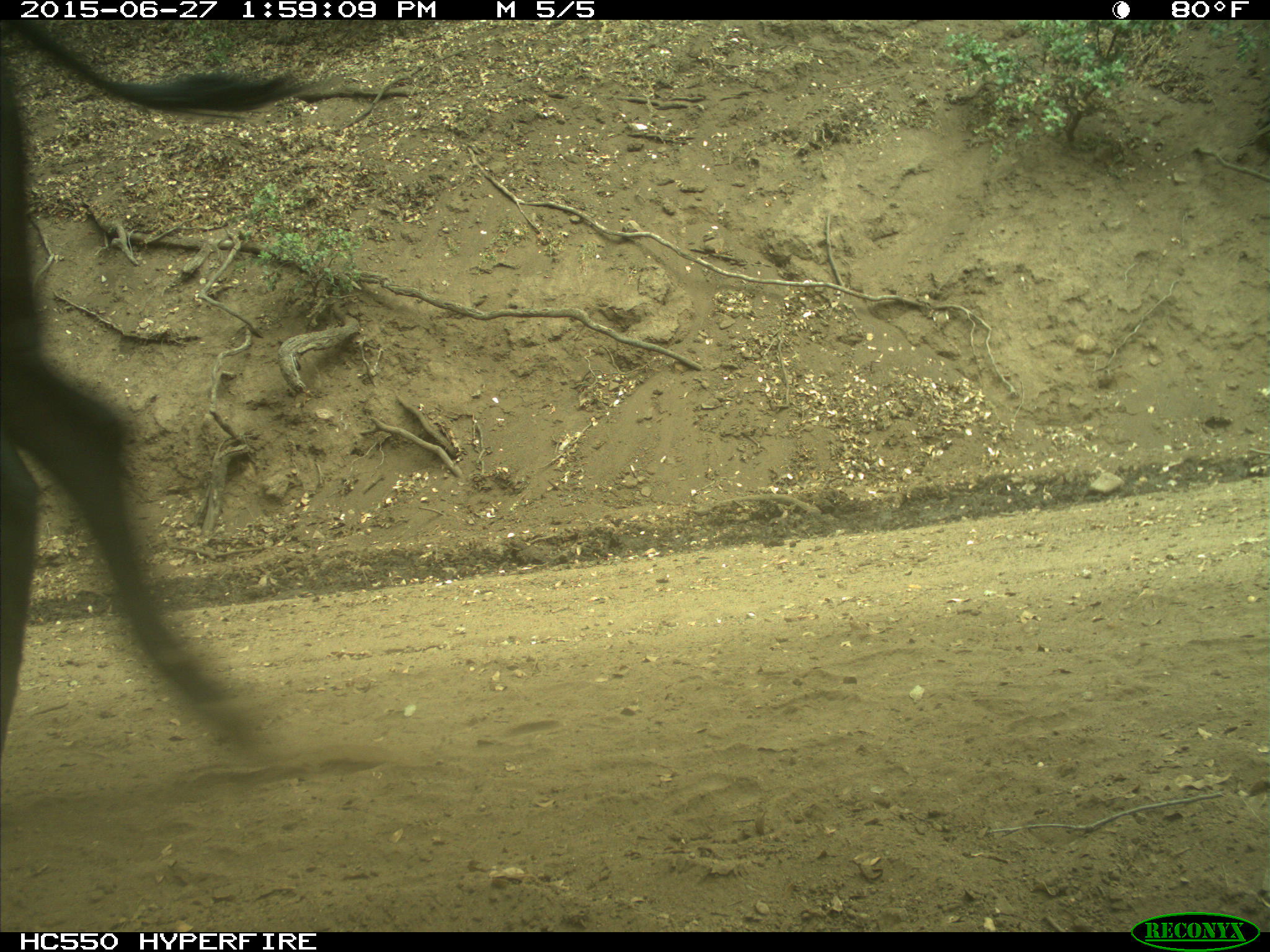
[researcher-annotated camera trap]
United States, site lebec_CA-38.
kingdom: Animalia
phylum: Chordata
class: Mammalia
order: Artiodactyla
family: Bovidae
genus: Bos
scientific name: Bos taurus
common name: domestic cow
Bos taurus (domestic cow).